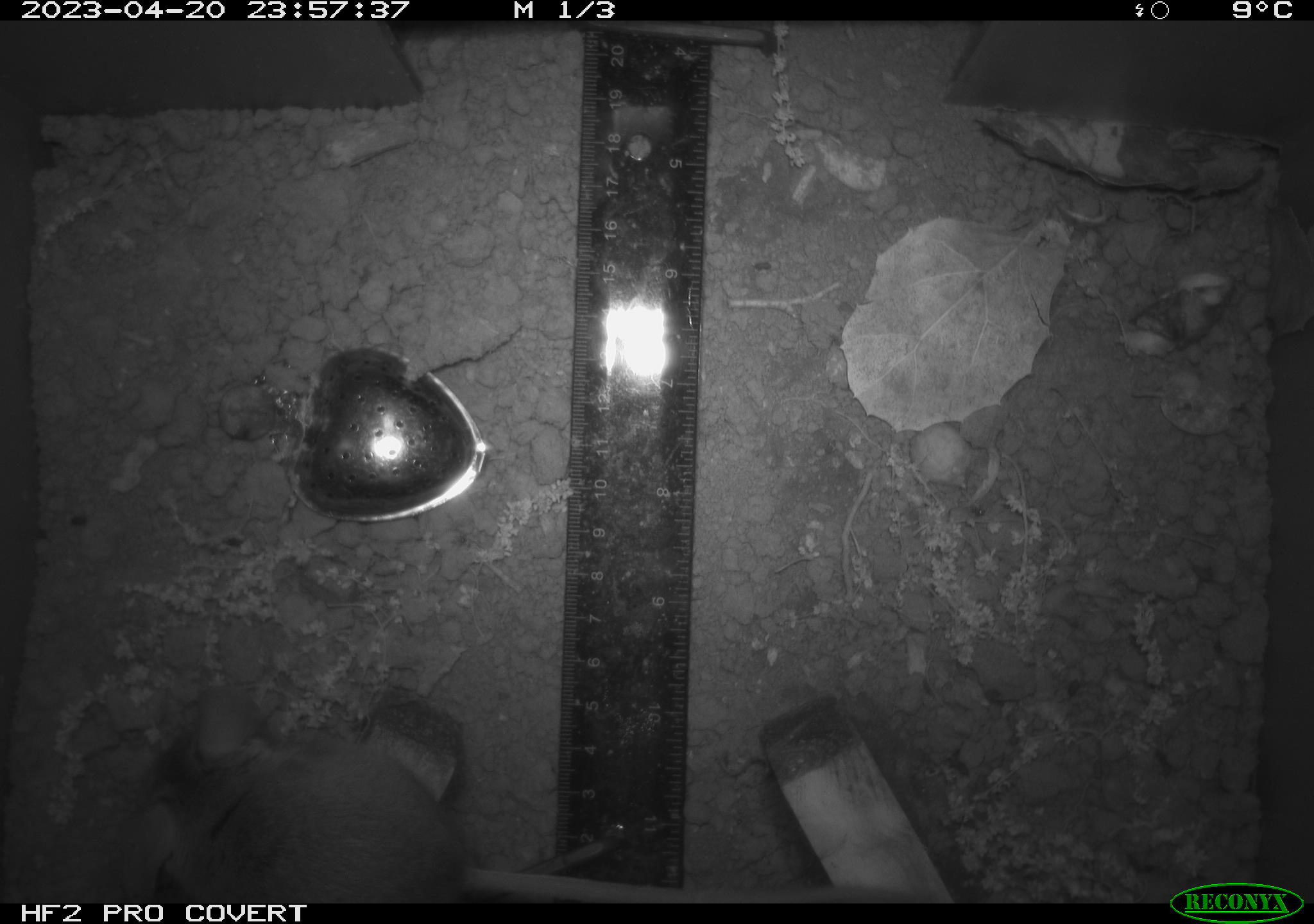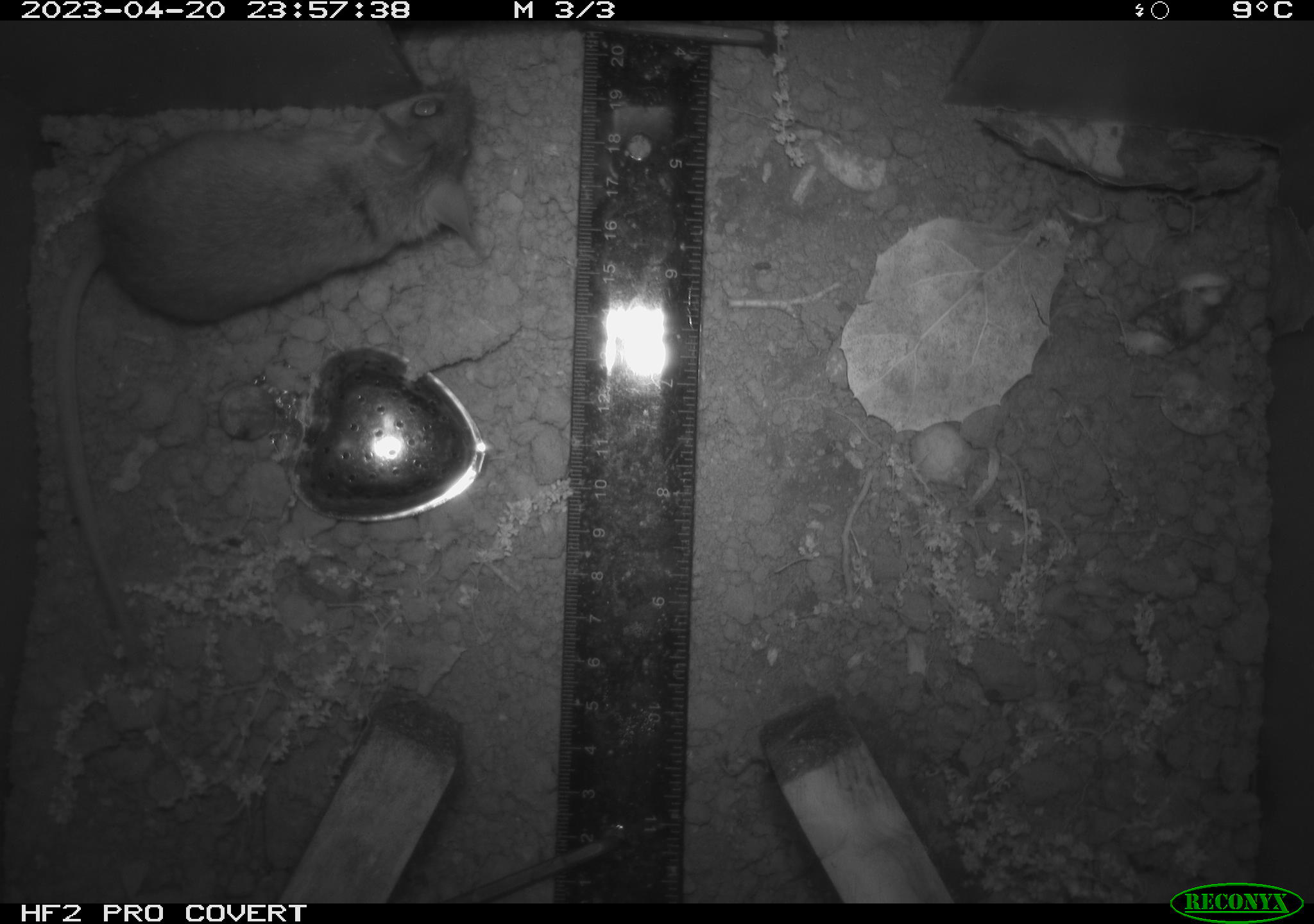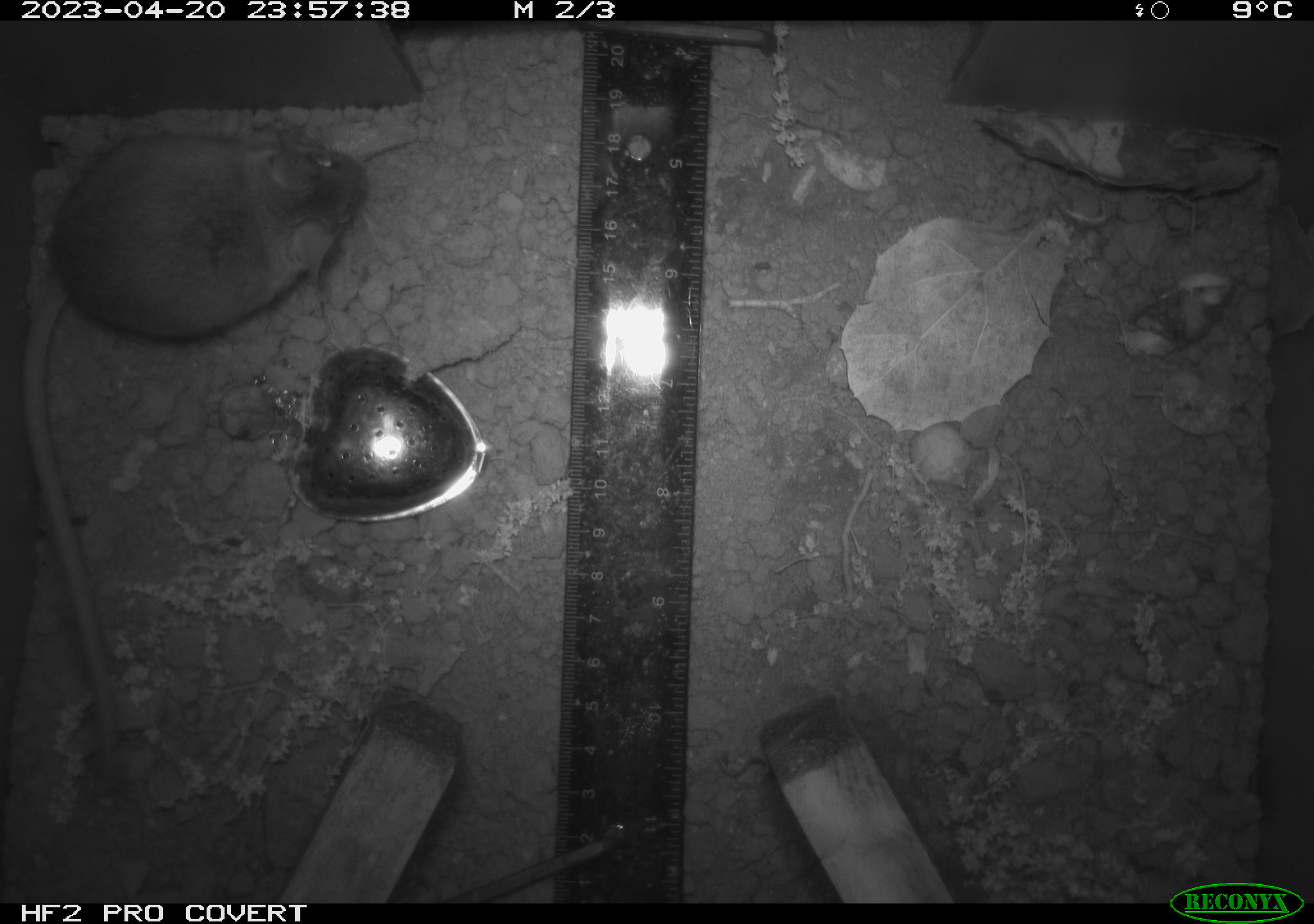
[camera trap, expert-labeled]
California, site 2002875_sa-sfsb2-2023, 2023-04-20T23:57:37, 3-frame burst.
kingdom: Animalia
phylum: Chordata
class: Mammalia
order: Rodentia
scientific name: Rodentia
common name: mouse species